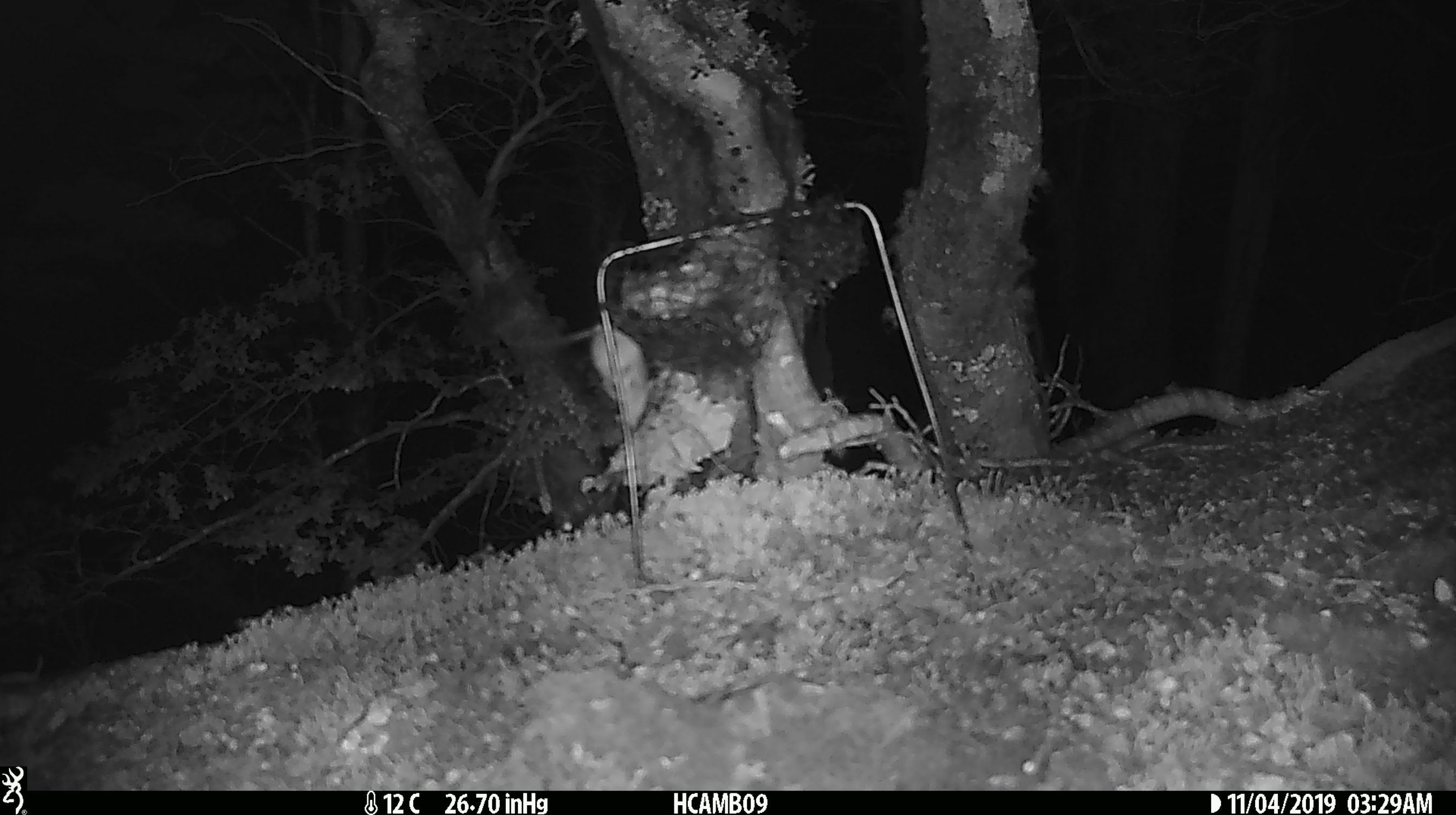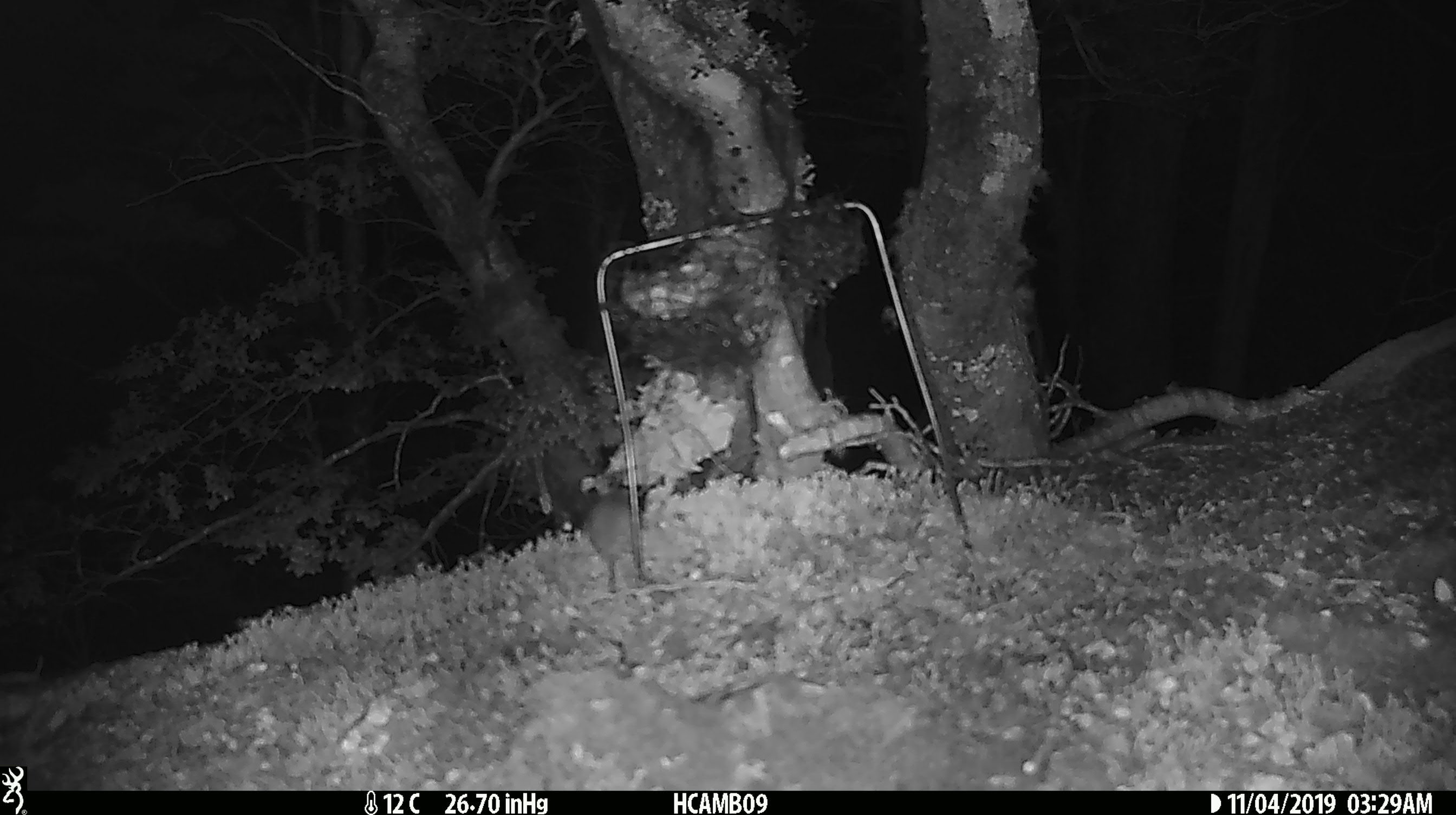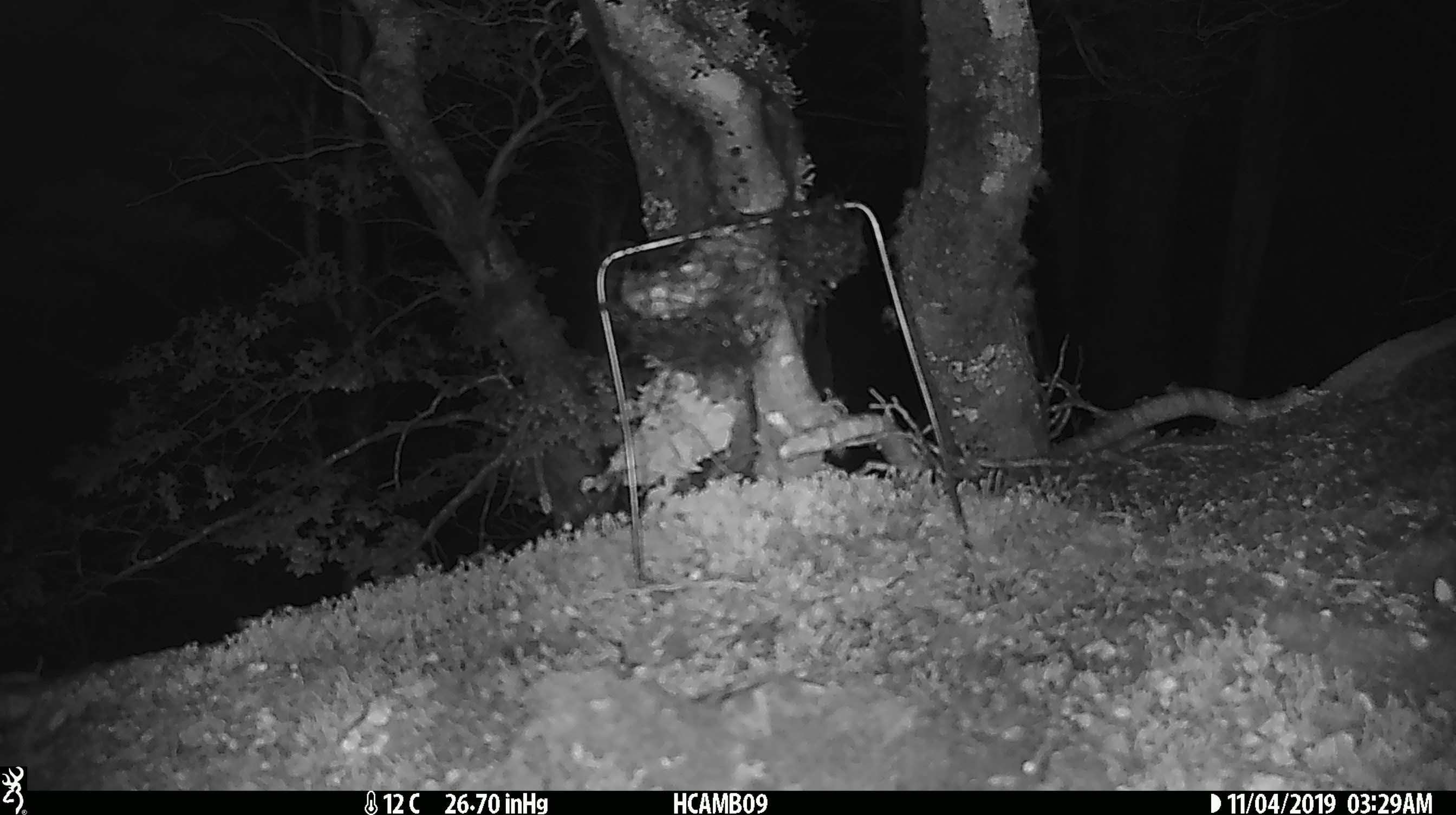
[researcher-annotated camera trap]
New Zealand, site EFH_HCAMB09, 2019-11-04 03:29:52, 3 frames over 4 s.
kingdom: Animalia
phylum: Chordata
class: Mammalia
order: Rodentia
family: Muridae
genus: Mus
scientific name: Mus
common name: mouse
Mouse (Mus).